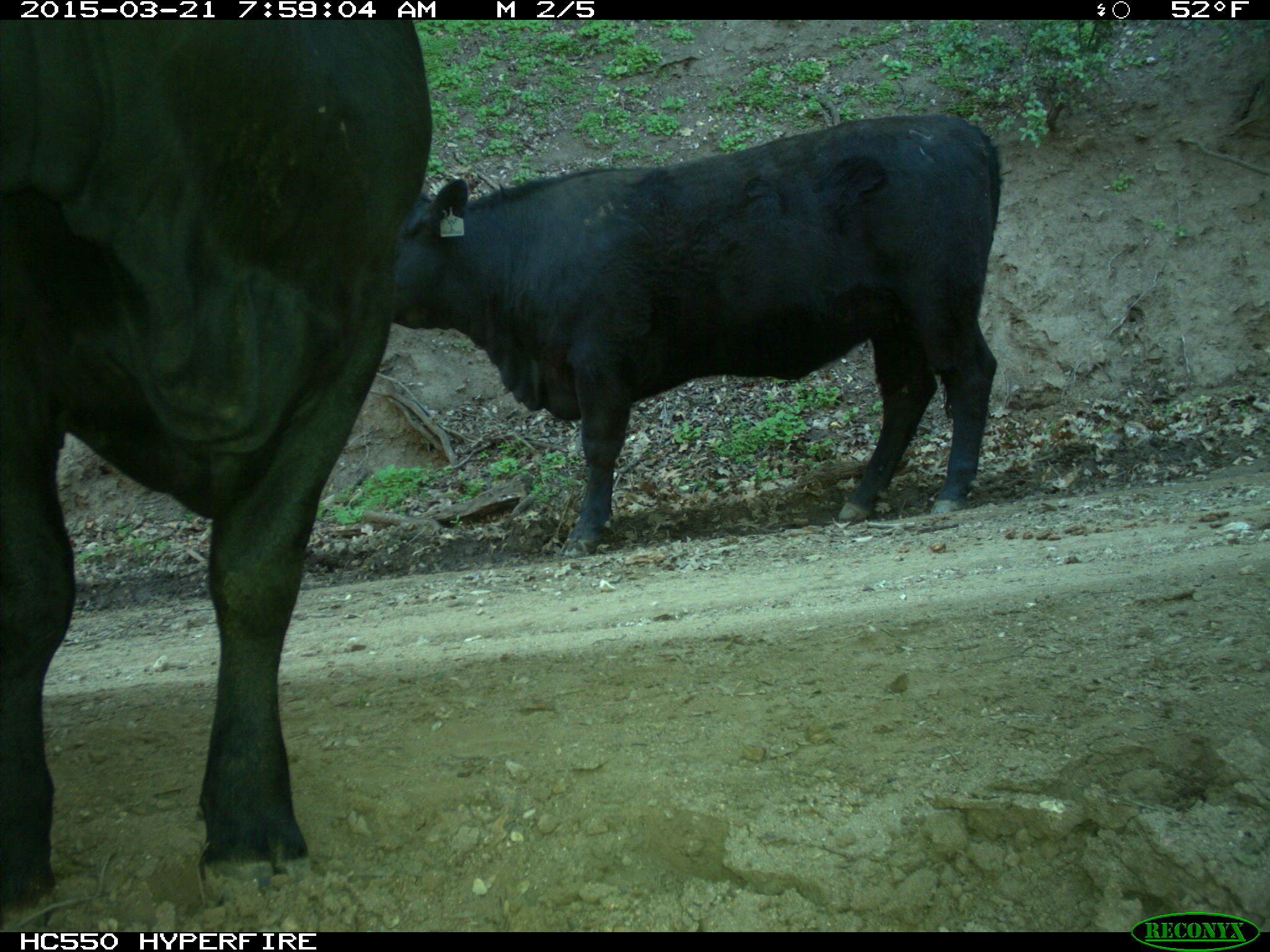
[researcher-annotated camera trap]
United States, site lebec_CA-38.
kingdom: Animalia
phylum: Chordata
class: Mammalia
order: Artiodactyla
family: Bovidae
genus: Bos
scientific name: Bos taurus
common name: domestic cow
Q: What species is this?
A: Bos taurus (domestic cow).